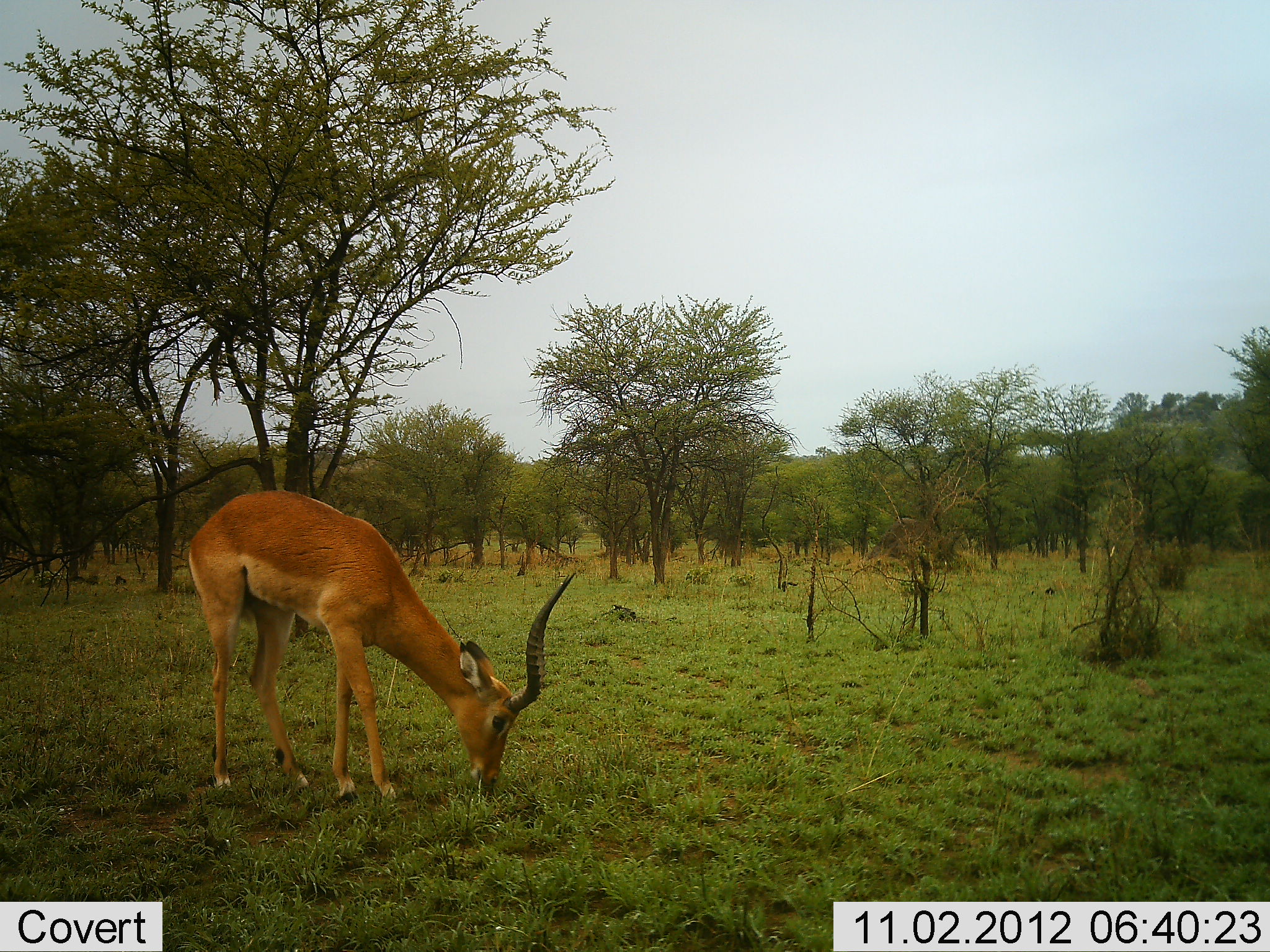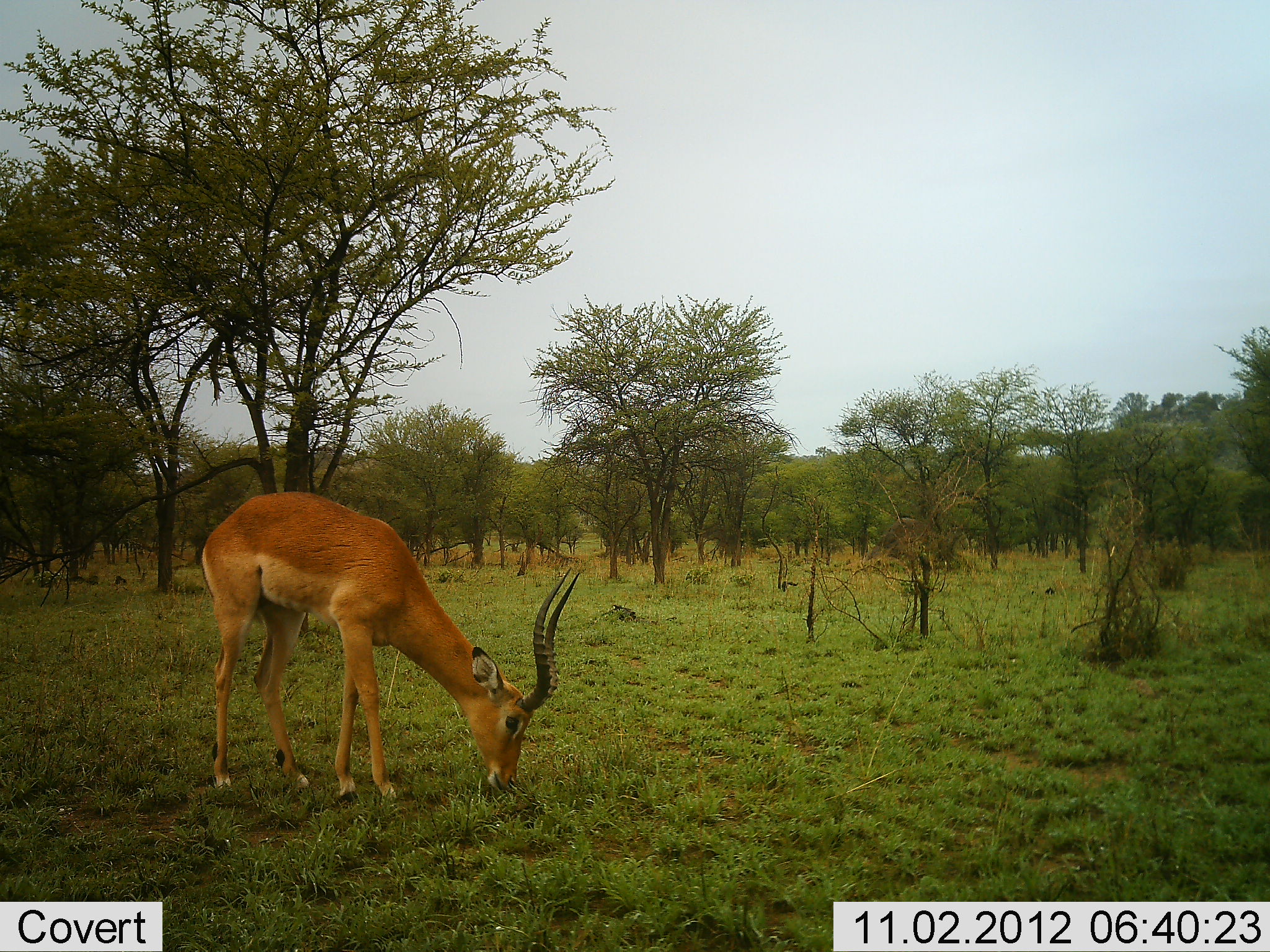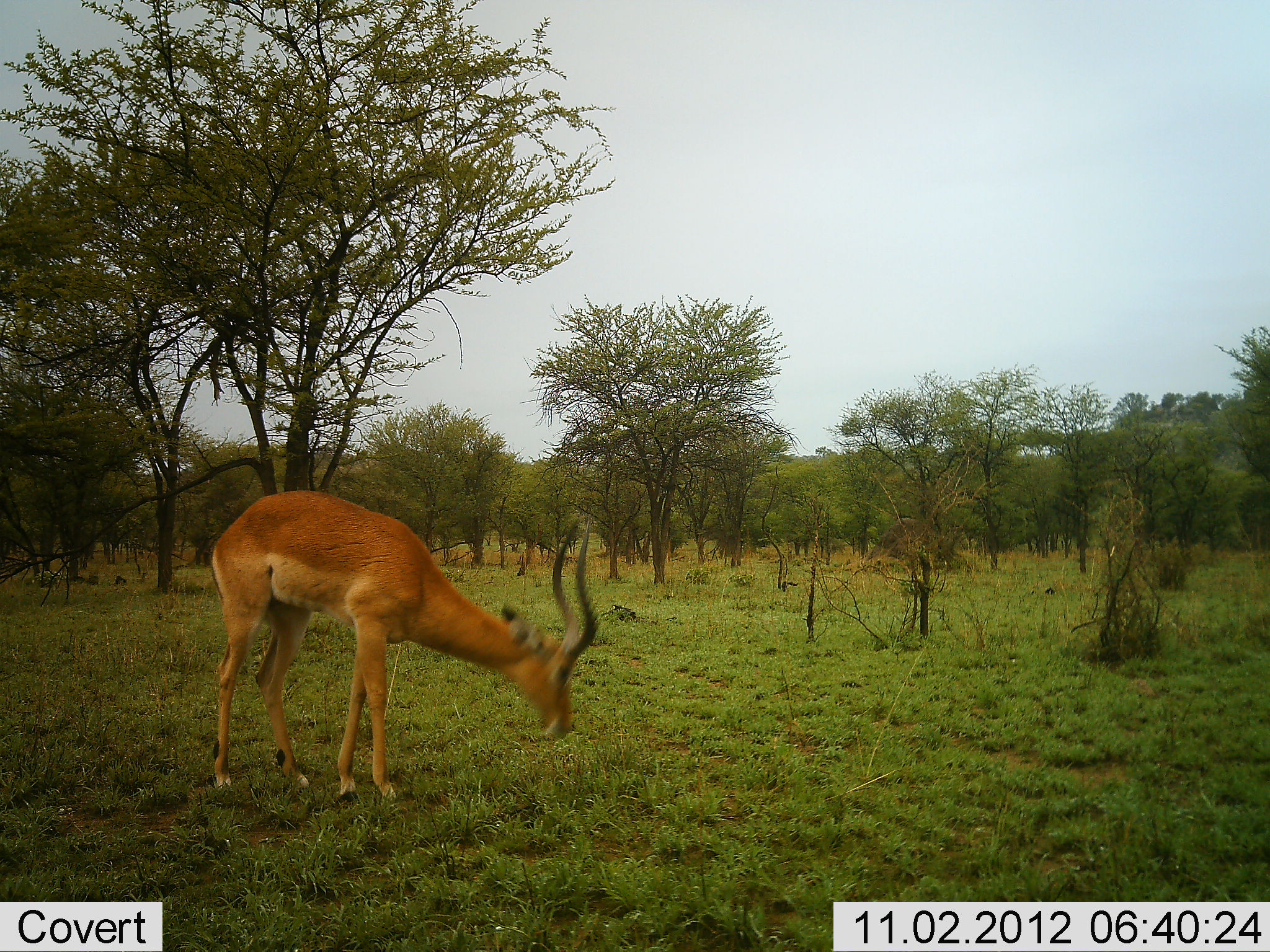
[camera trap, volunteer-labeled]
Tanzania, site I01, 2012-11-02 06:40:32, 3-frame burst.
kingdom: Animalia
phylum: Chordata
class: Mammalia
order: Artiodactyla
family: Bovidae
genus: Aepyceros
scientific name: Aepyceros melampus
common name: impala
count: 1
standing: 10%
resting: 0%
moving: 0%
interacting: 0%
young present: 0%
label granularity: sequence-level